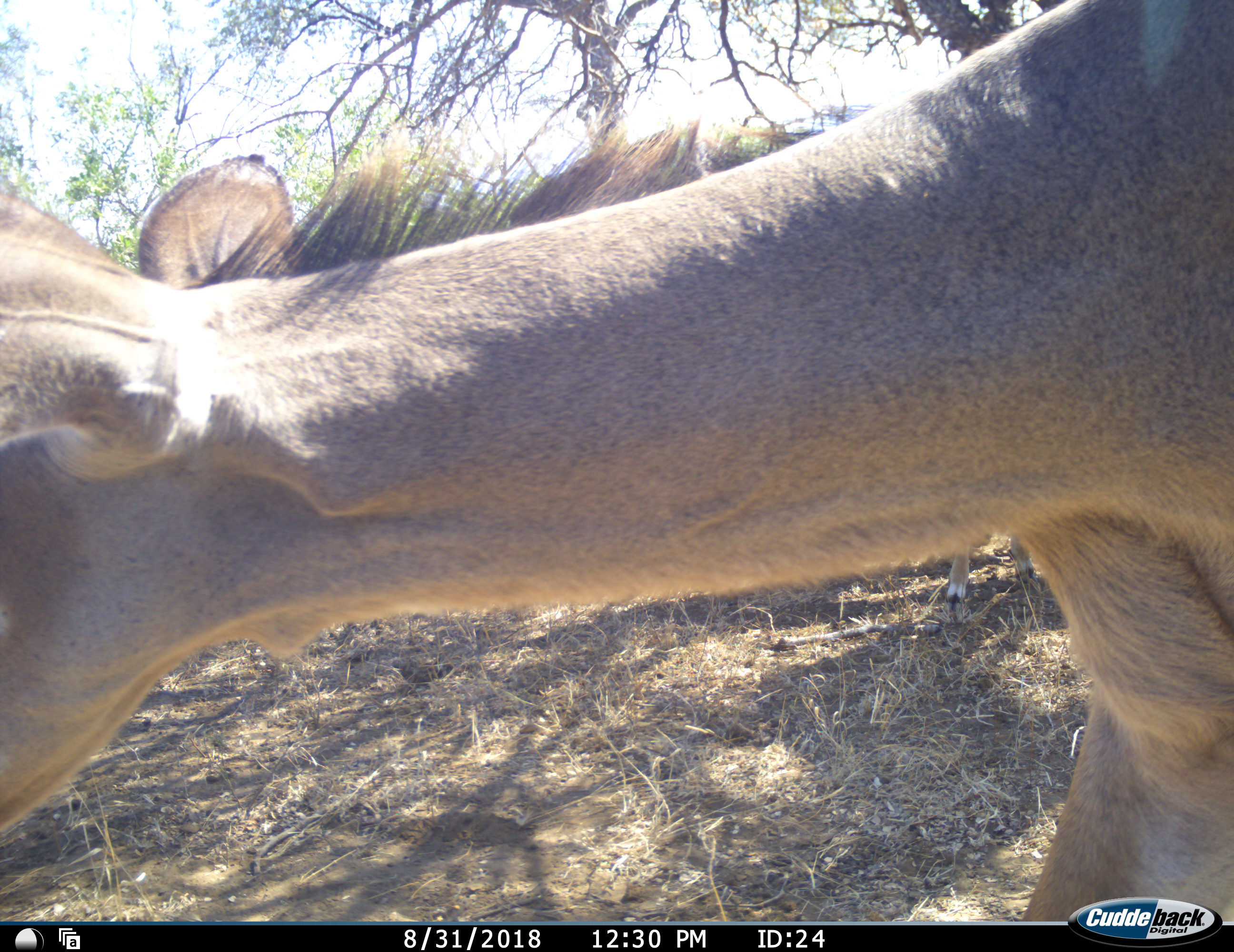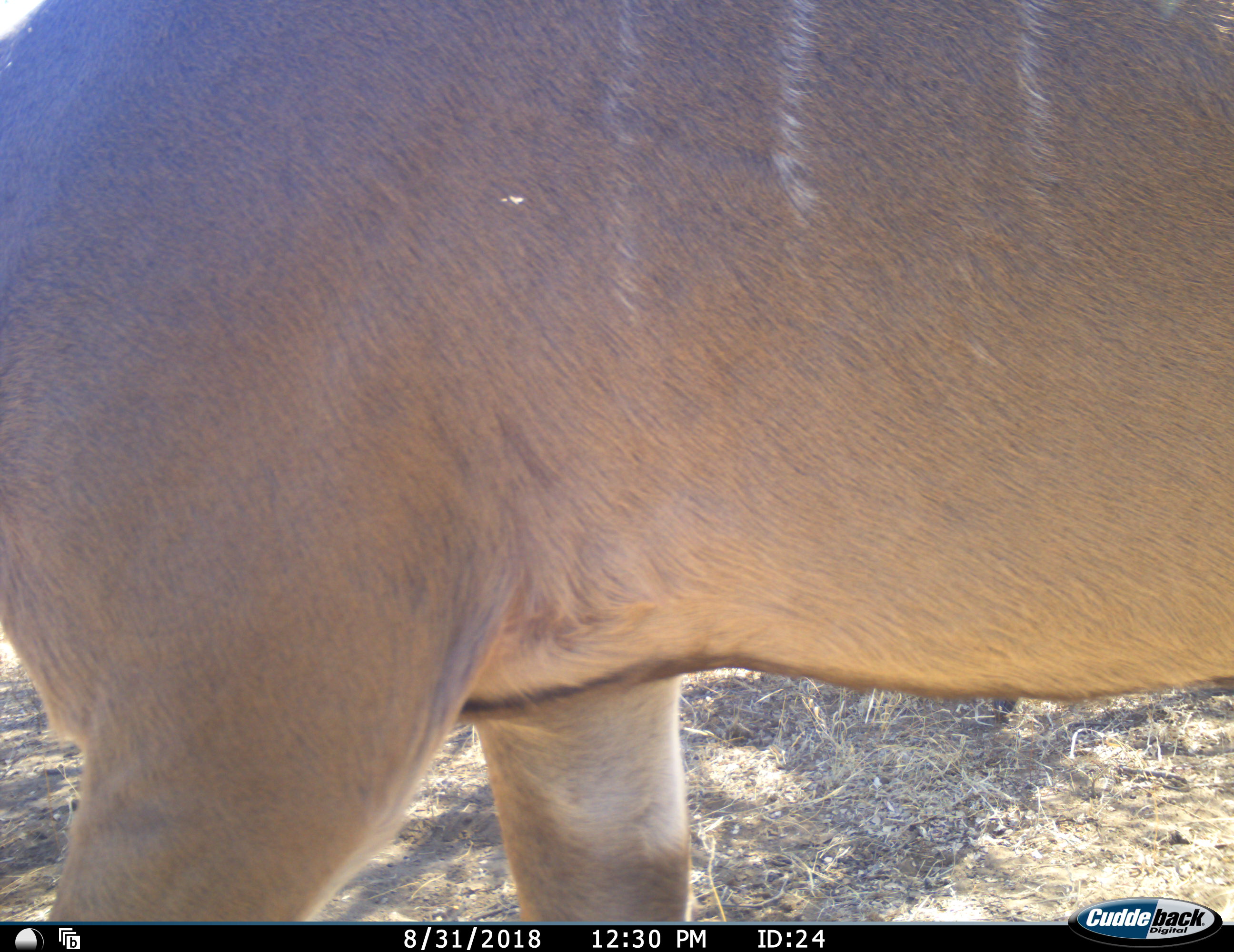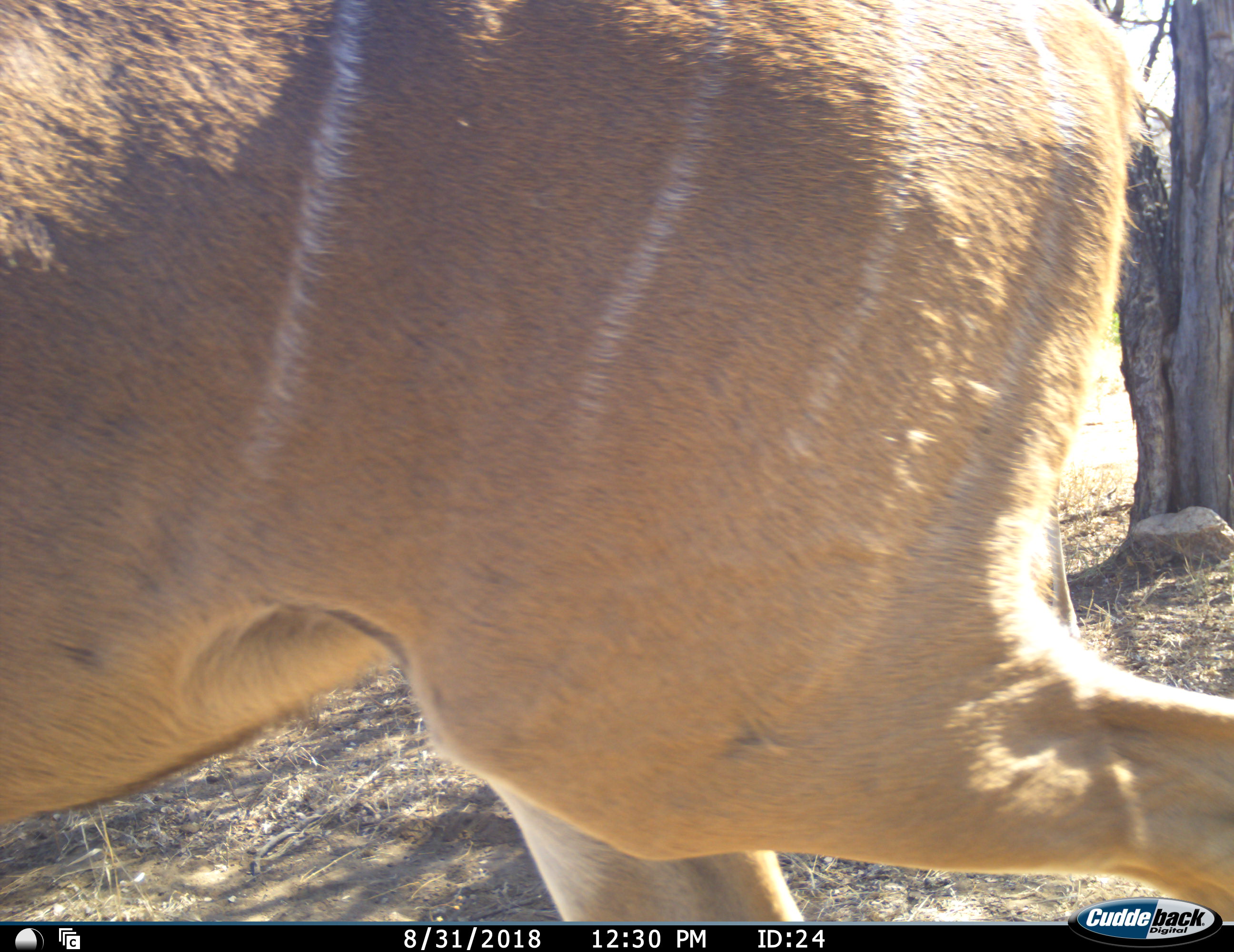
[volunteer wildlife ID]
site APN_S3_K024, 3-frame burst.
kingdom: Animalia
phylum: Chordata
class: Mammalia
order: Artiodactyla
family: Bovidae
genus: Tragelaphus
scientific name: Tragelaphus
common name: kudu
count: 1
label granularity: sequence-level